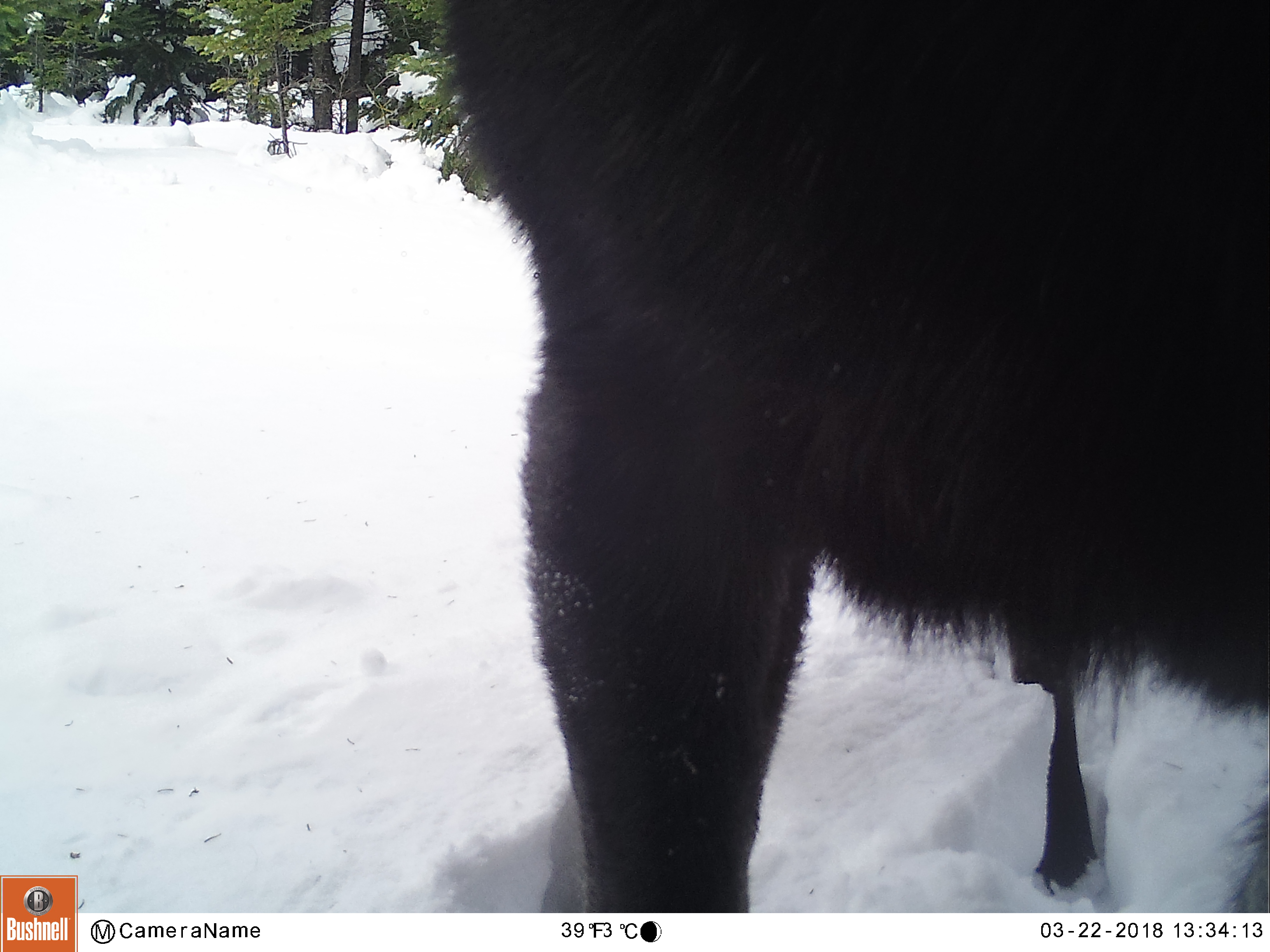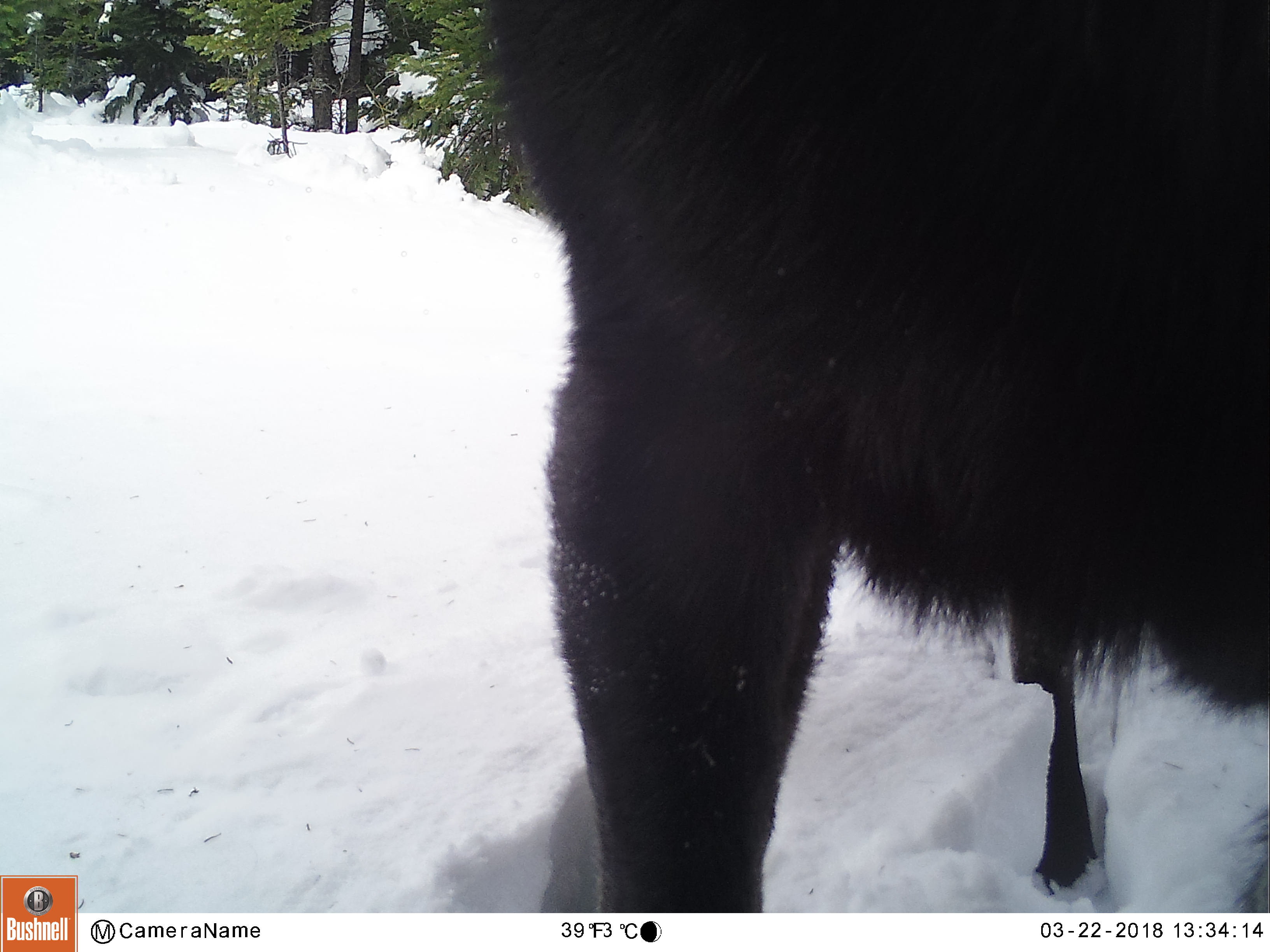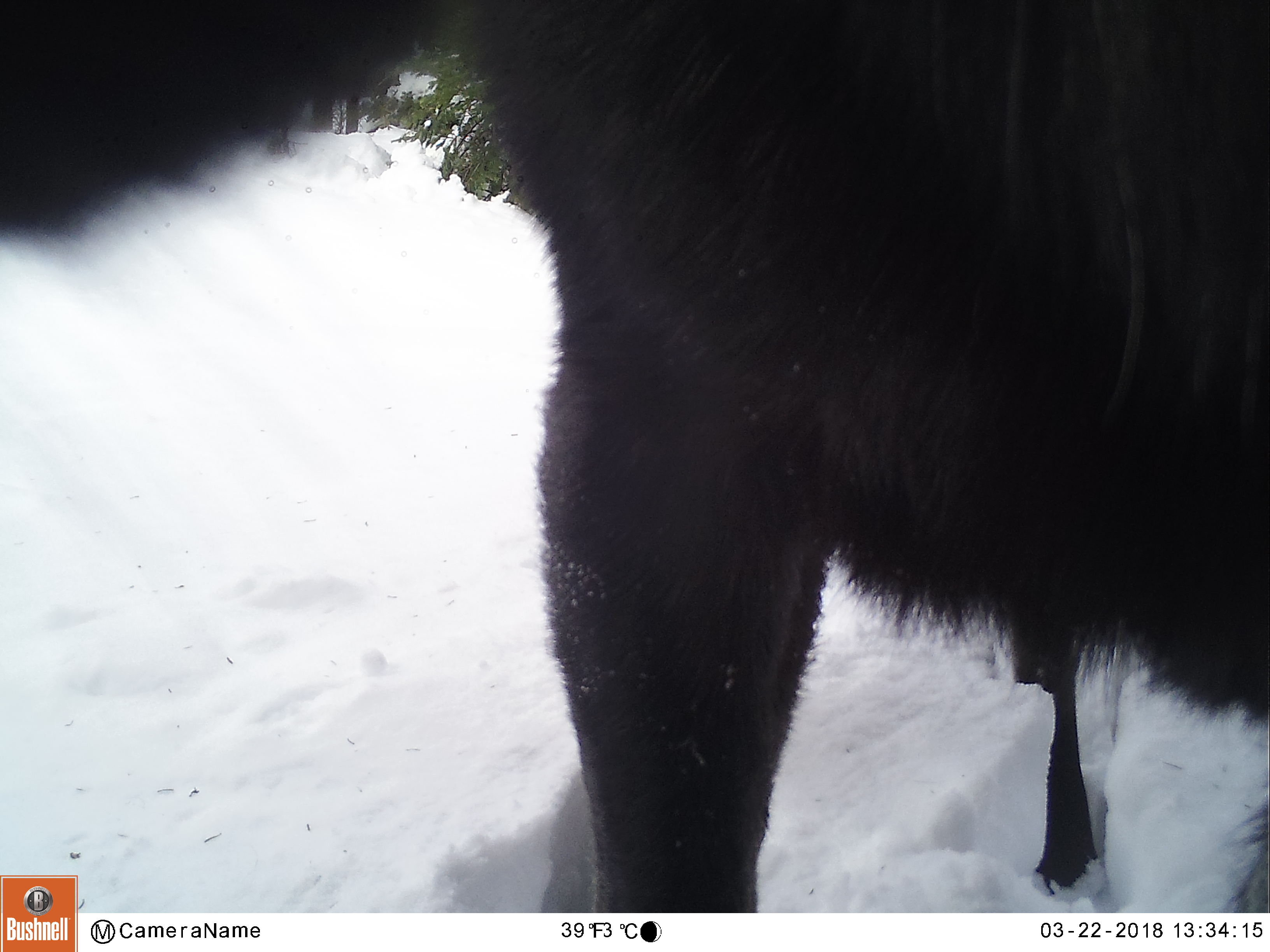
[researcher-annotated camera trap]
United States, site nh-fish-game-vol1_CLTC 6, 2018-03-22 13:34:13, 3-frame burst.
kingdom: Animalia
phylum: Chordata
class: Mammalia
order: Artiodactyla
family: Cervidae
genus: Alces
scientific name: Alces alces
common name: moose